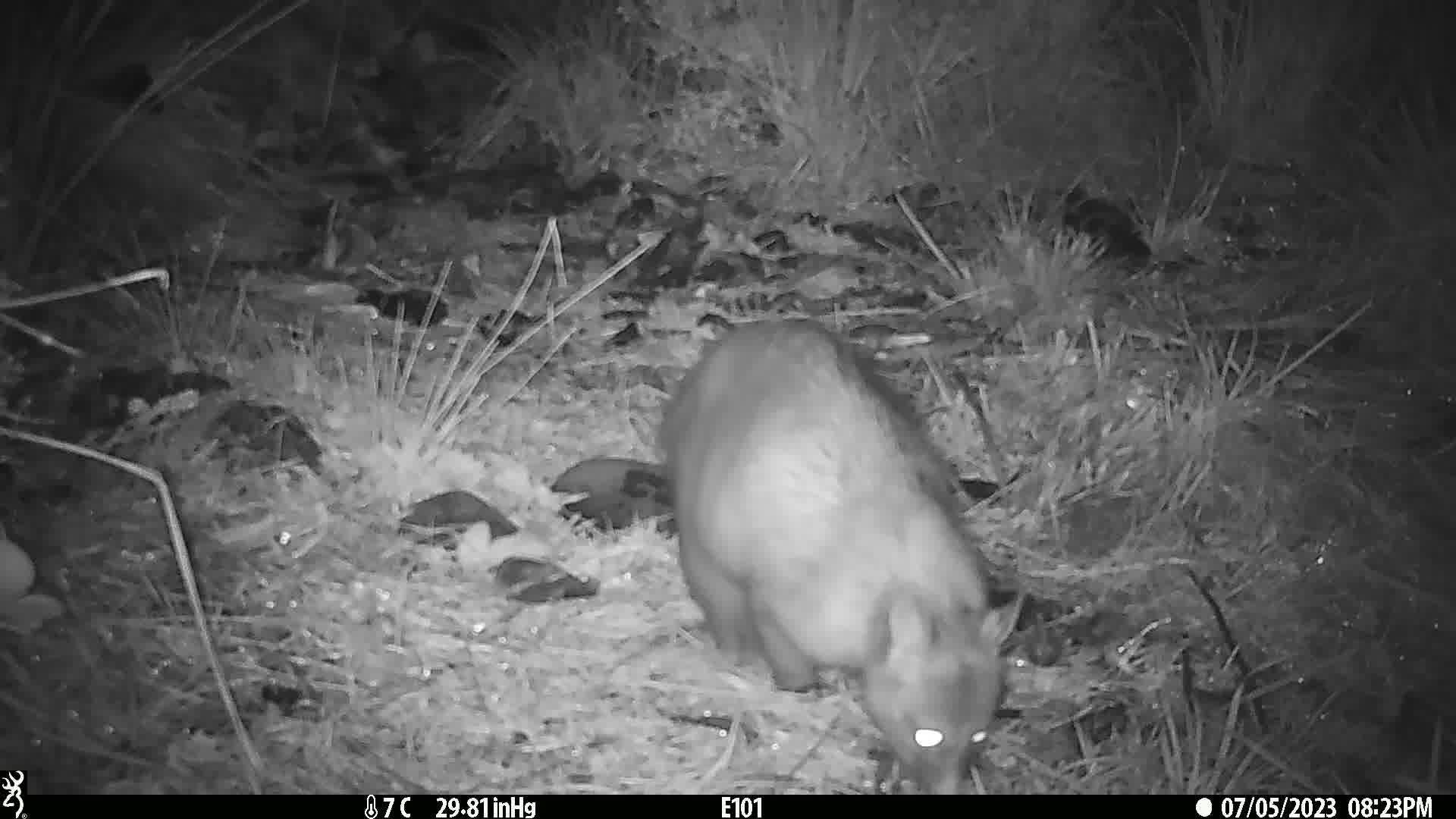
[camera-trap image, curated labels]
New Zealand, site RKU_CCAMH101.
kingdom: Animalia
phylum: Chordata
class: Mammalia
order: Diprotodontia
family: Phalangeridae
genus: Trichosurus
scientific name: Trichosurus vulpecula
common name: common brushtail possum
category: possum